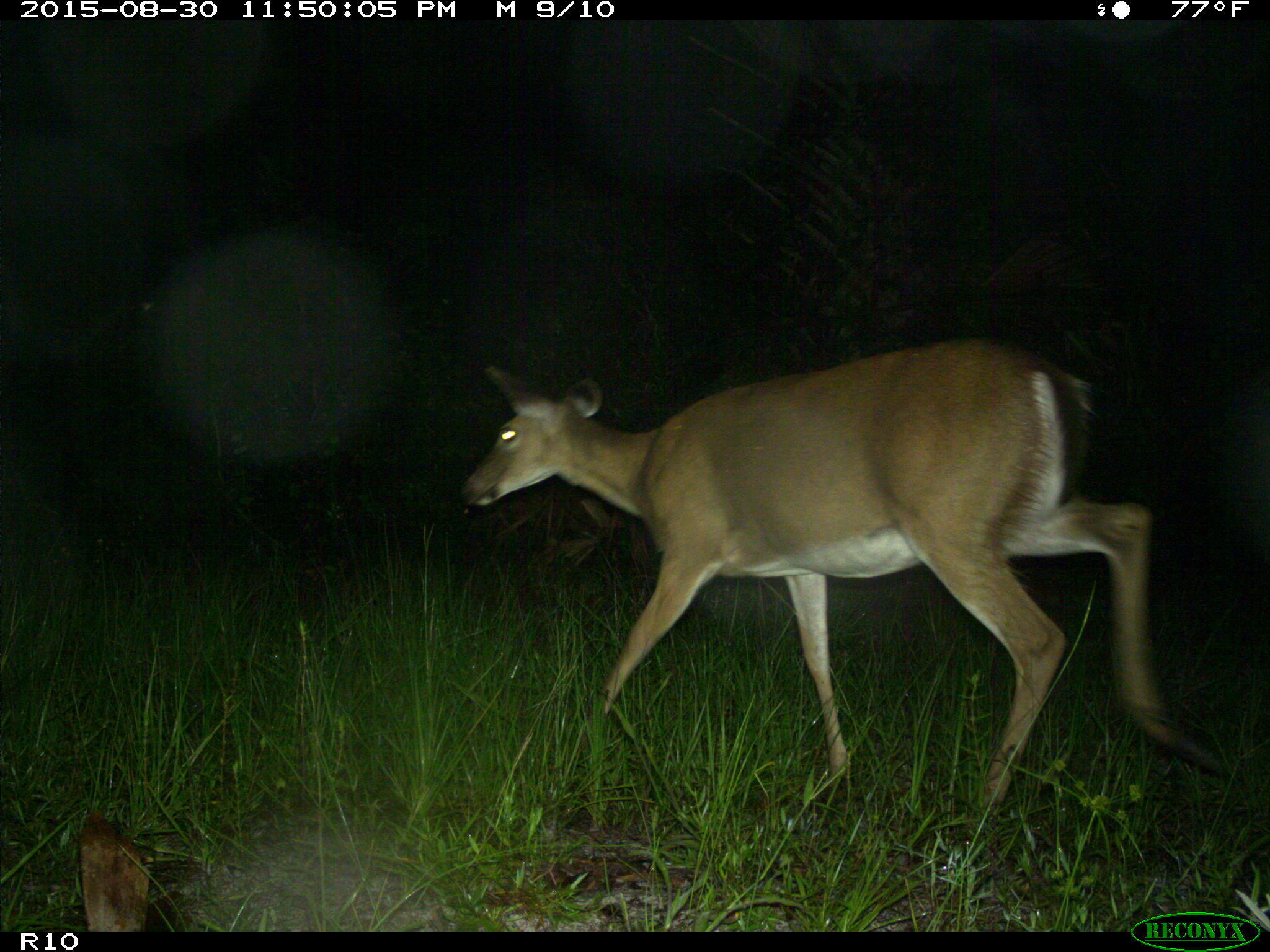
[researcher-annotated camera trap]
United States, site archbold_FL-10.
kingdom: Animalia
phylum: Chordata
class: Mammalia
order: Artiodactyla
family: Cervidae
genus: Odocoileus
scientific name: Odocoileus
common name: deer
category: unidentified deer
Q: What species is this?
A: Unidentified deer (deer) (Odocoileus).